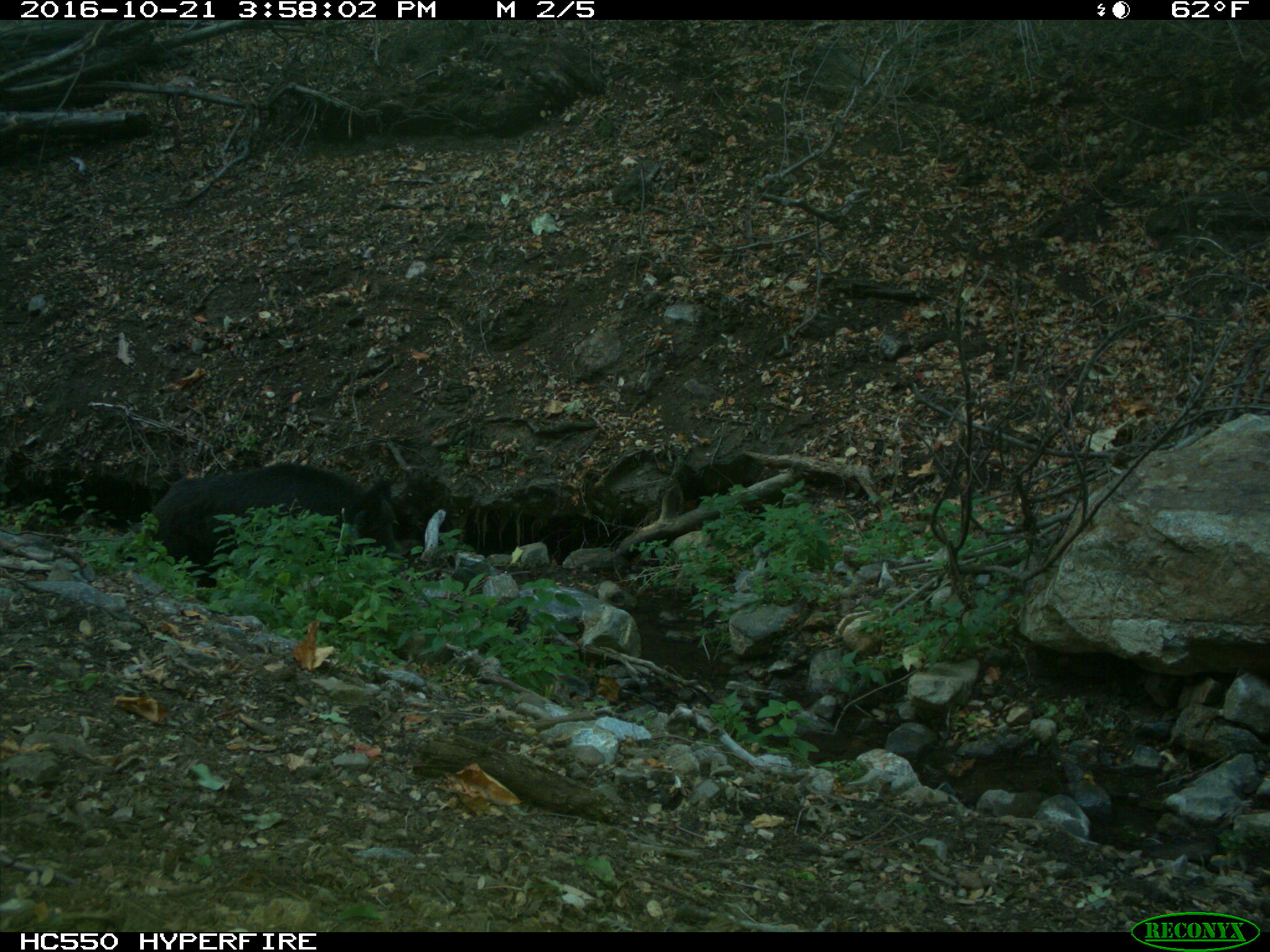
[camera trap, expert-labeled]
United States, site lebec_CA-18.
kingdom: Animalia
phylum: Chordata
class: Mammalia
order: Artiodactyla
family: Suidae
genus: Sus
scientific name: Sus scrofa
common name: wild boar